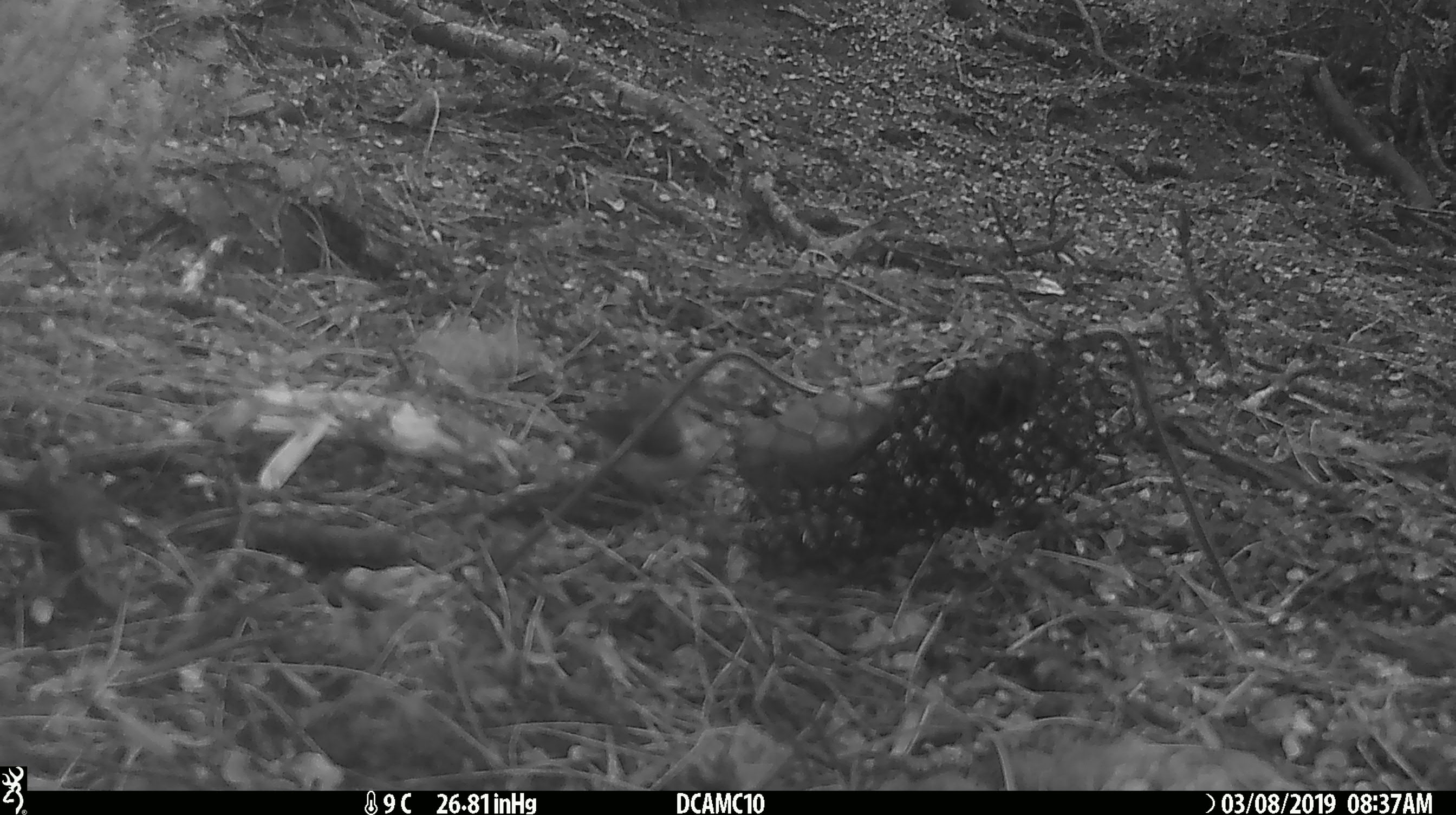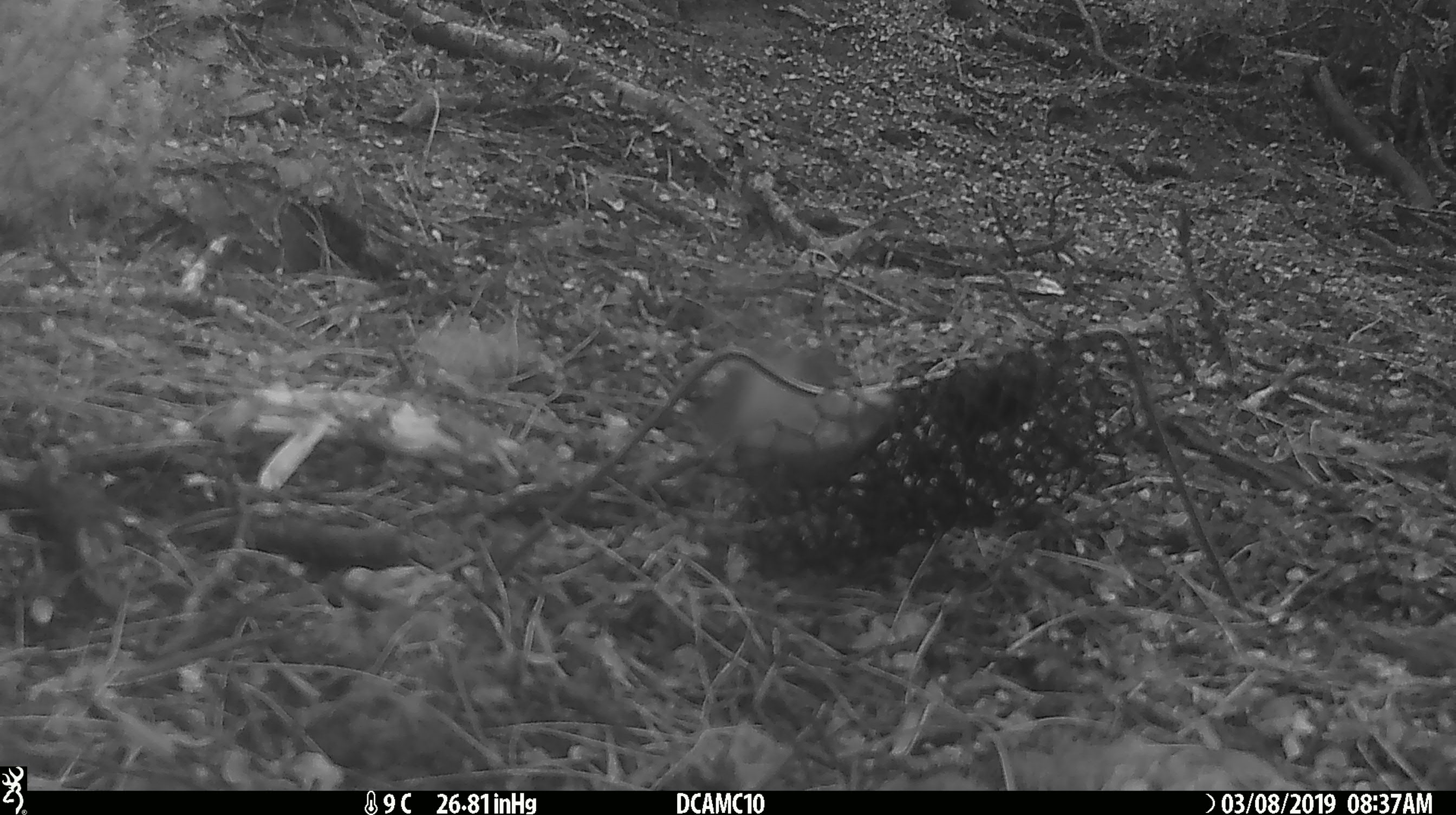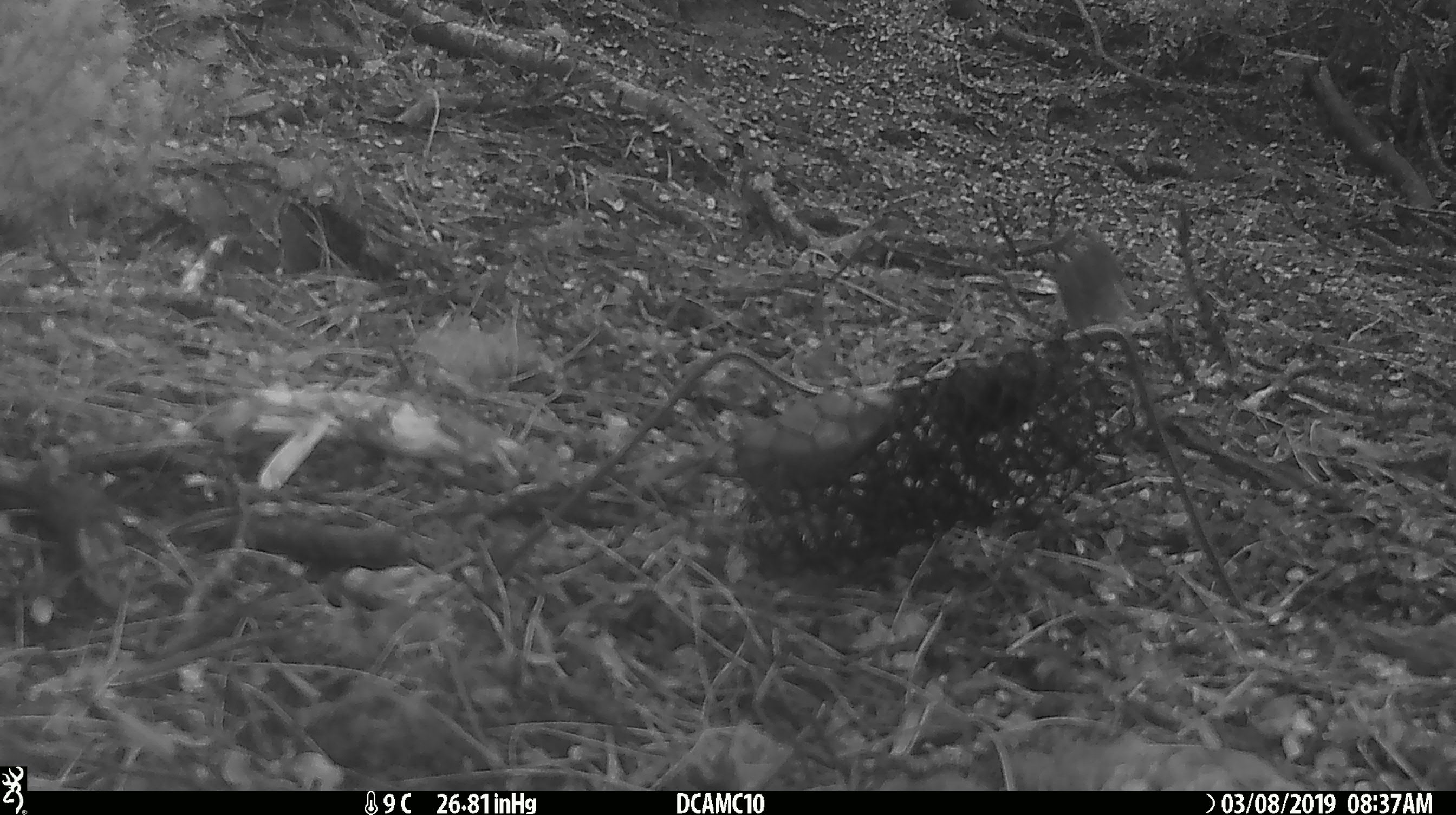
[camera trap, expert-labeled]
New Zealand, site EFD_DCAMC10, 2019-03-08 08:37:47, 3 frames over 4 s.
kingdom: Animalia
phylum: Chordata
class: Aves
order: Passeriformes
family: Acanthisittidae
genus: Acanthisitta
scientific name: Acanthisitta chloris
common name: rifleman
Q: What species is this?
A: Rifleman (Acanthisitta chloris).